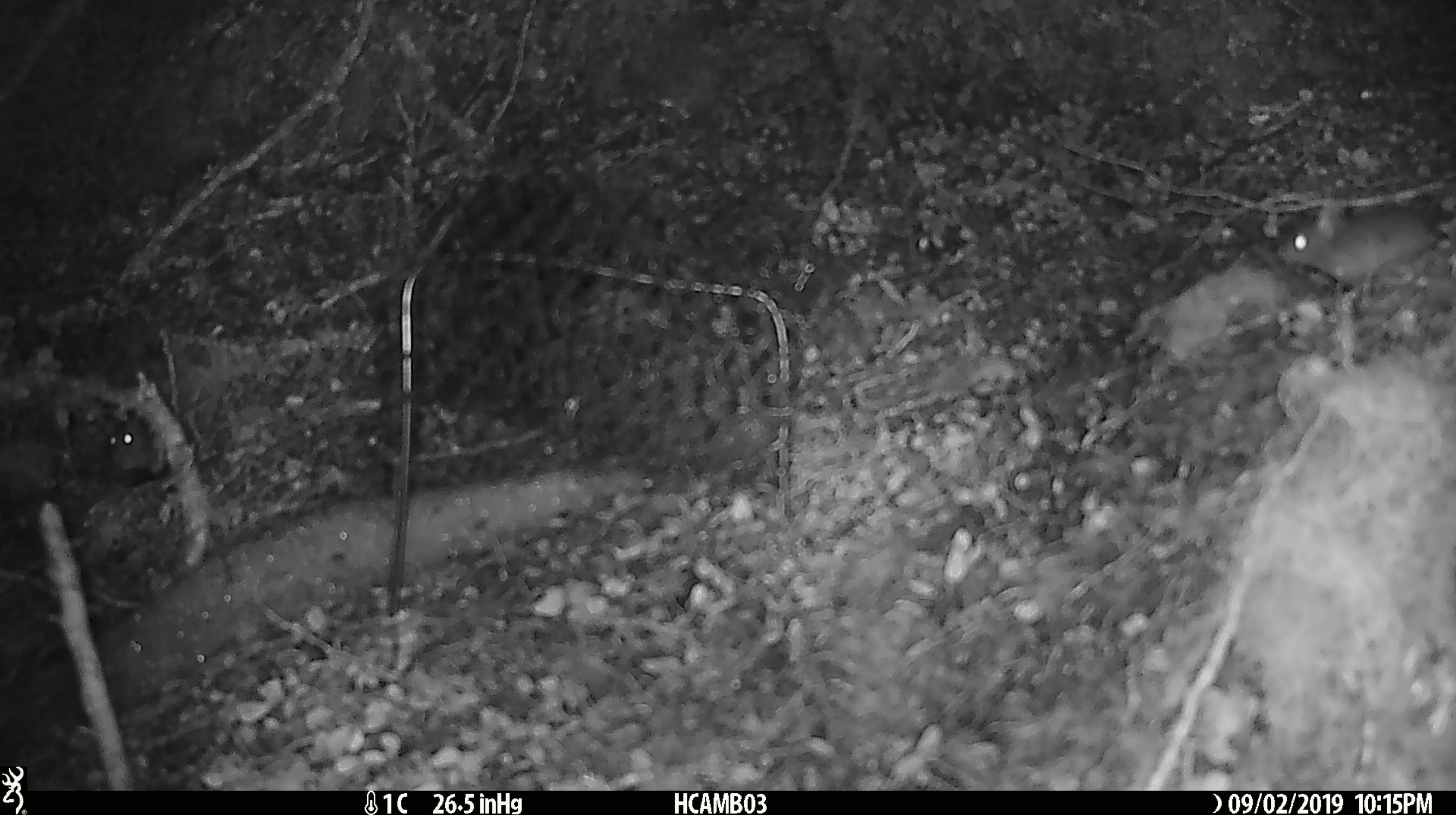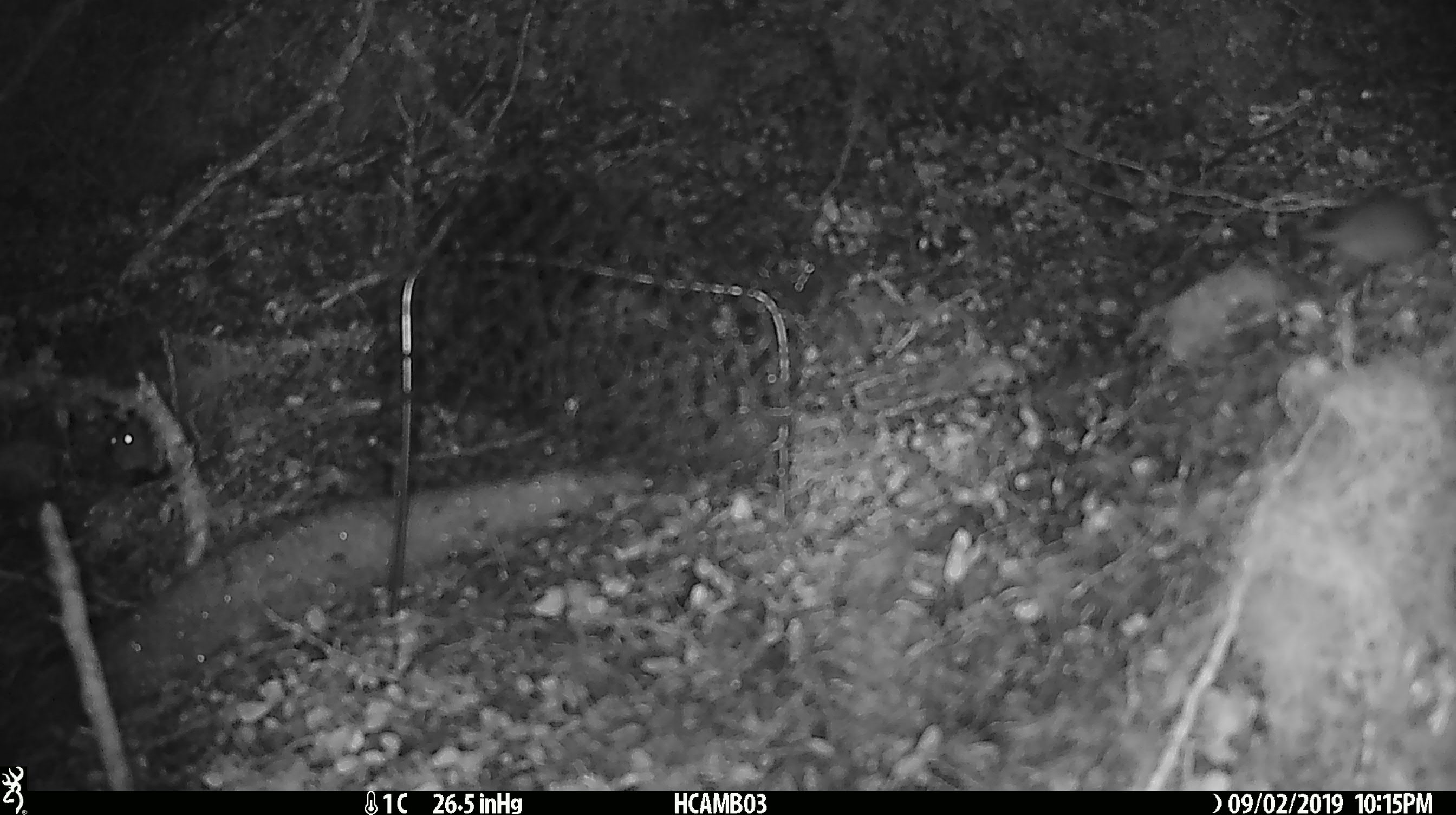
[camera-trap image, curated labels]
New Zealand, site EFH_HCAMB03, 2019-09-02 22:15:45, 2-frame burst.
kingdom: Animalia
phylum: Chordata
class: Mammalia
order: Rodentia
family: Muridae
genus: Mus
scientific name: Mus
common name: mouse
Mouse (Mus).